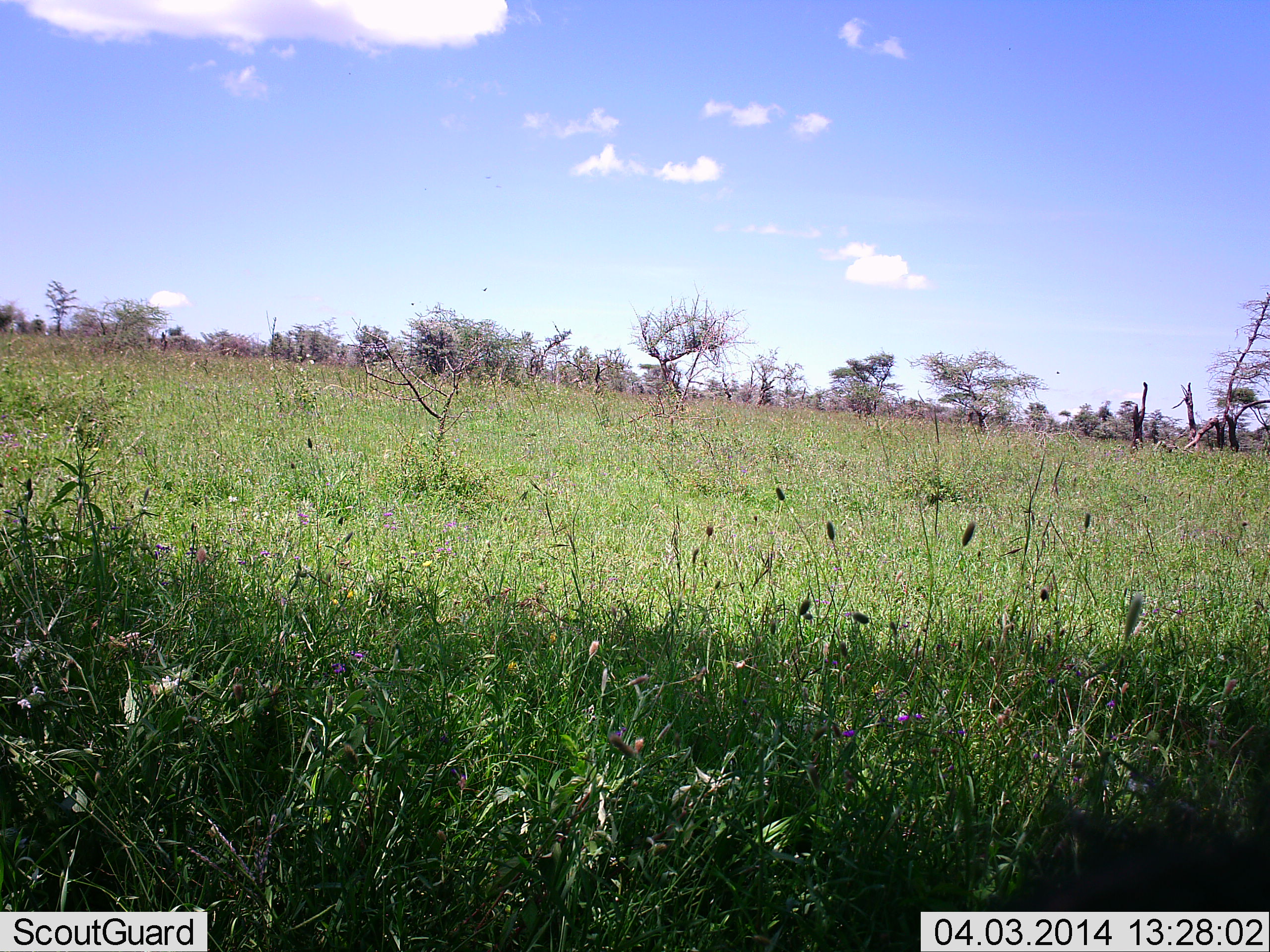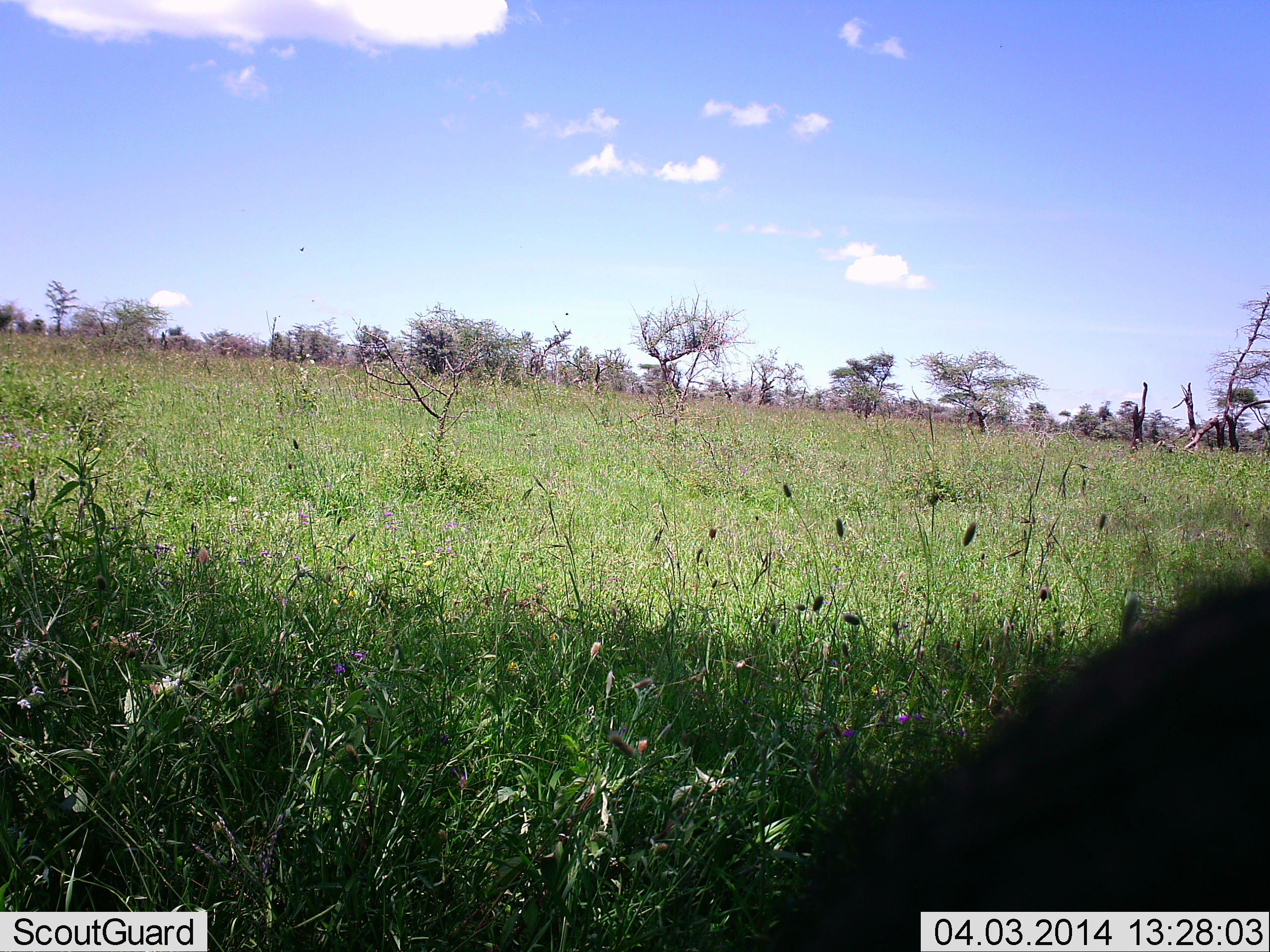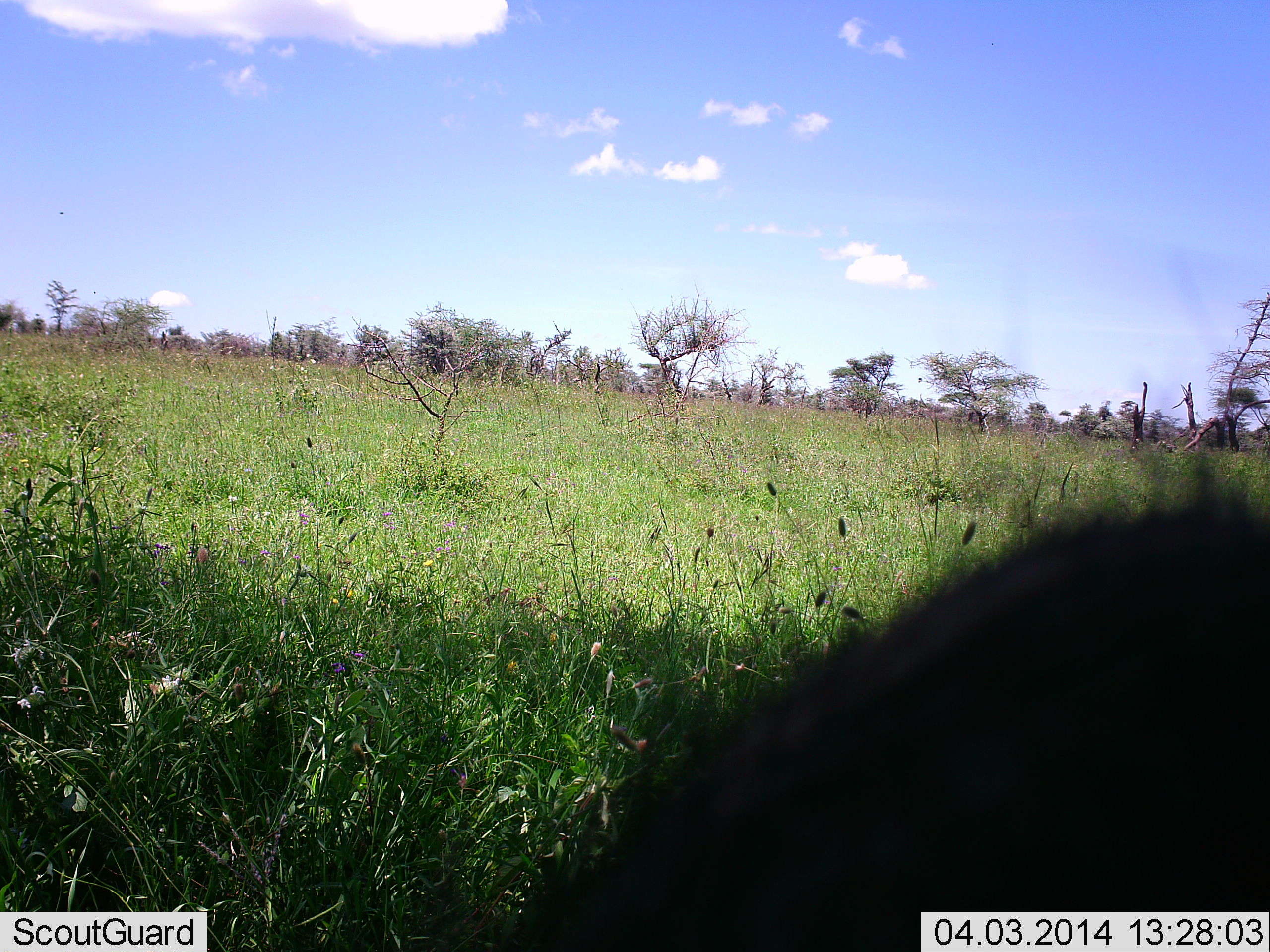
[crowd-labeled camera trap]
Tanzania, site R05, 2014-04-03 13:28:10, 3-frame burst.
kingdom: Animalia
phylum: Chordata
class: Mammalia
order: Artiodactyla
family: Suidae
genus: Phacochoerus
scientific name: Phacochoerus africanus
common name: warthog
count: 1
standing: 50%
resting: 0%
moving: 25%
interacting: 0%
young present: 0%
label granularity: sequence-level